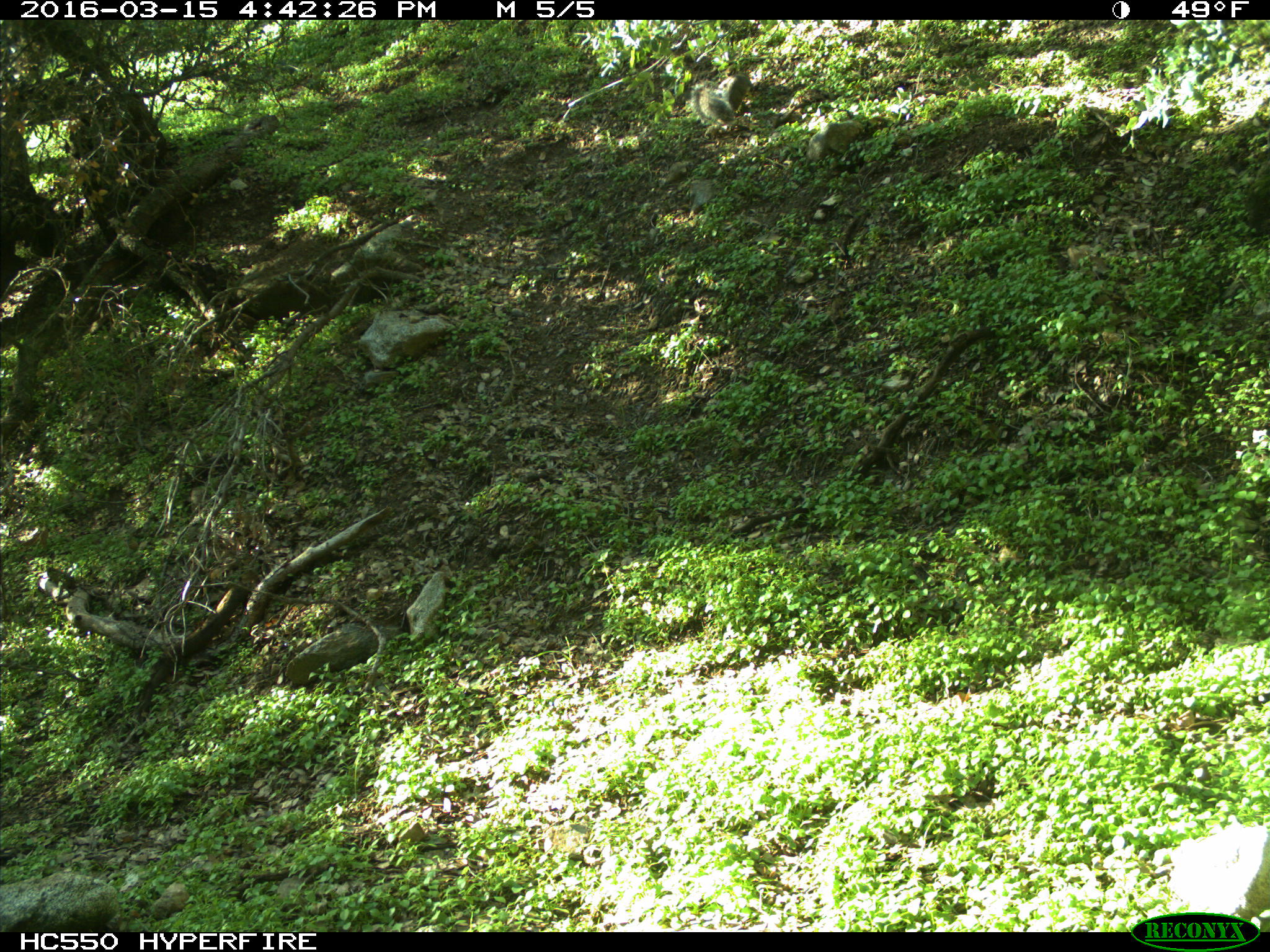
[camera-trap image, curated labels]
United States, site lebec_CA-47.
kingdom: Animalia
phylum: Chordata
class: Mammalia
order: Rodentia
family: Sciuridae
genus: Sciurus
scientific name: Sciurus carolinensis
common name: eastern gray squirrel